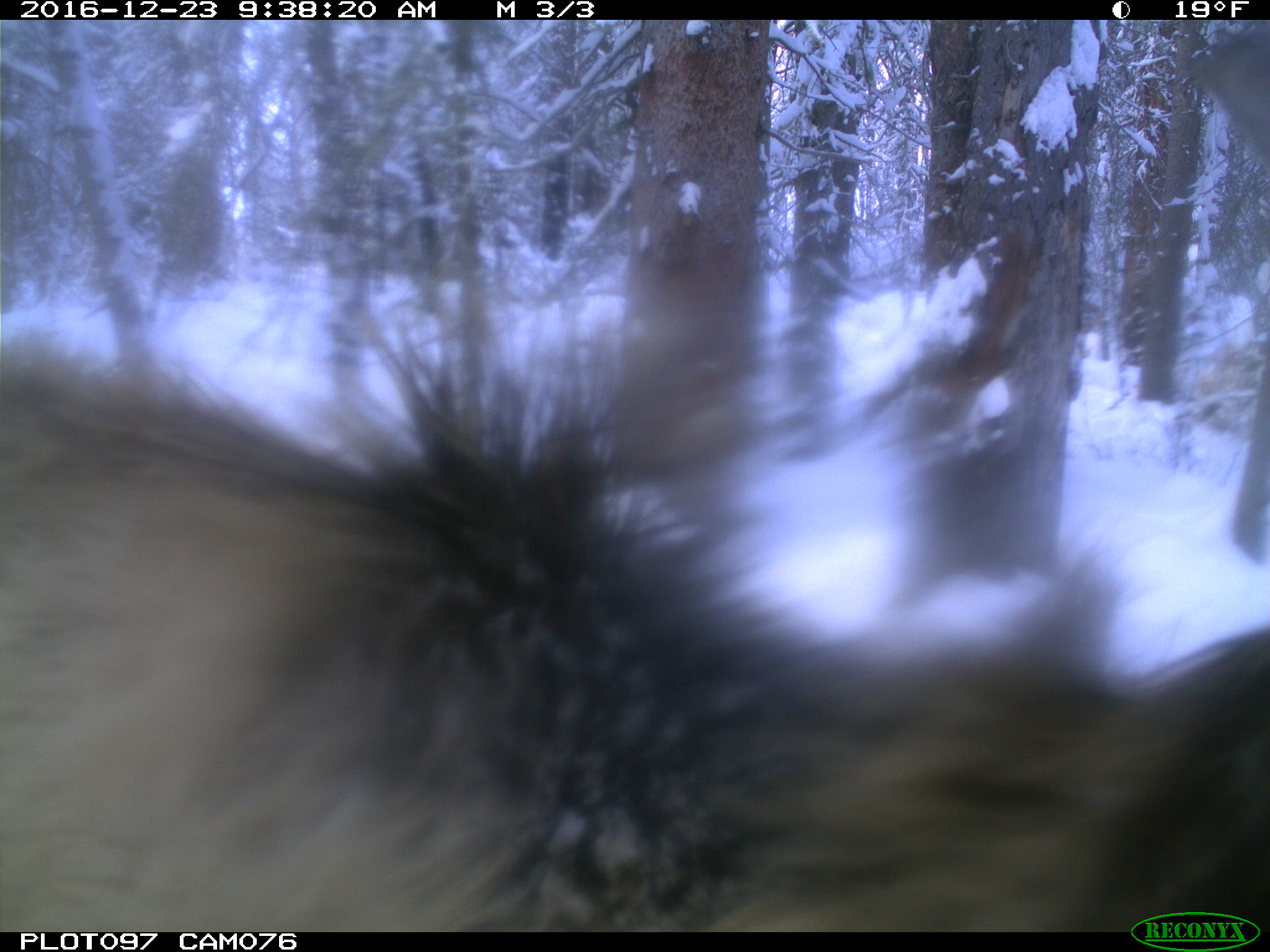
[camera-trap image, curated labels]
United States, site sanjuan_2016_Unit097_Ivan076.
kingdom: Animalia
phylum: Chordata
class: Mammalia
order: Artiodactyla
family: Cervidae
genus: Cervus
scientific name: Cervus elaphus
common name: red deer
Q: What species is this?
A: Cervus elaphus (red deer).